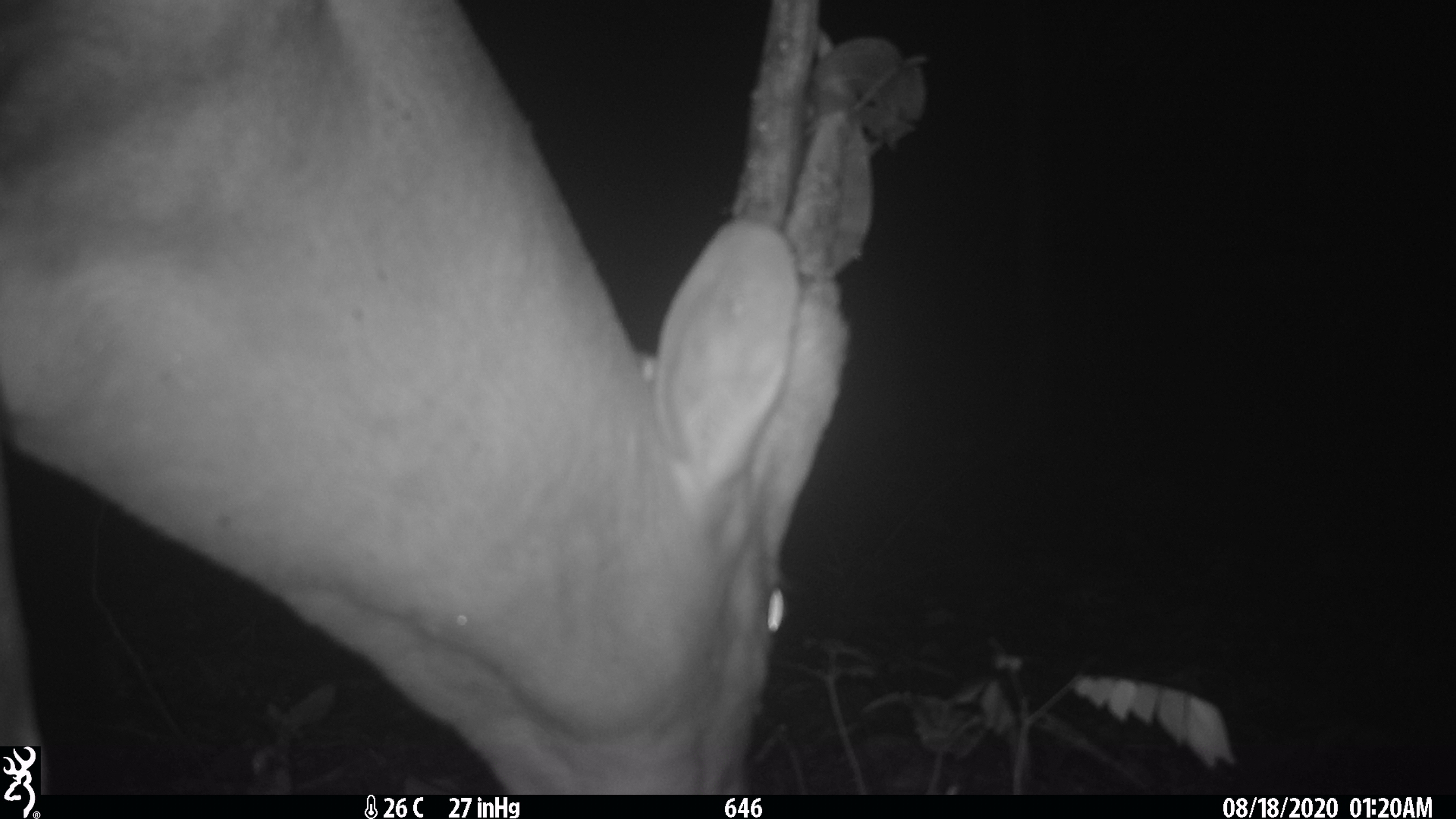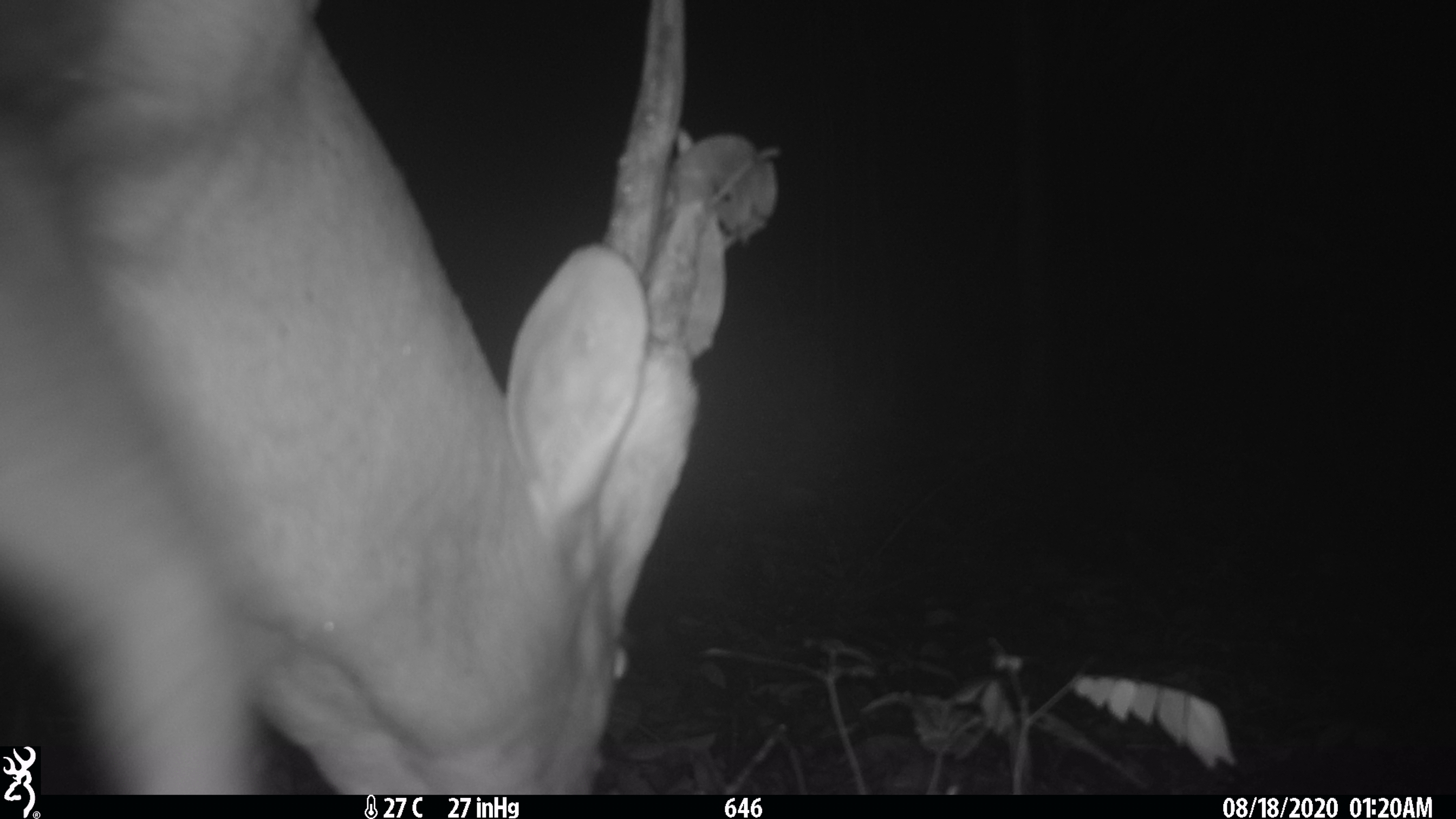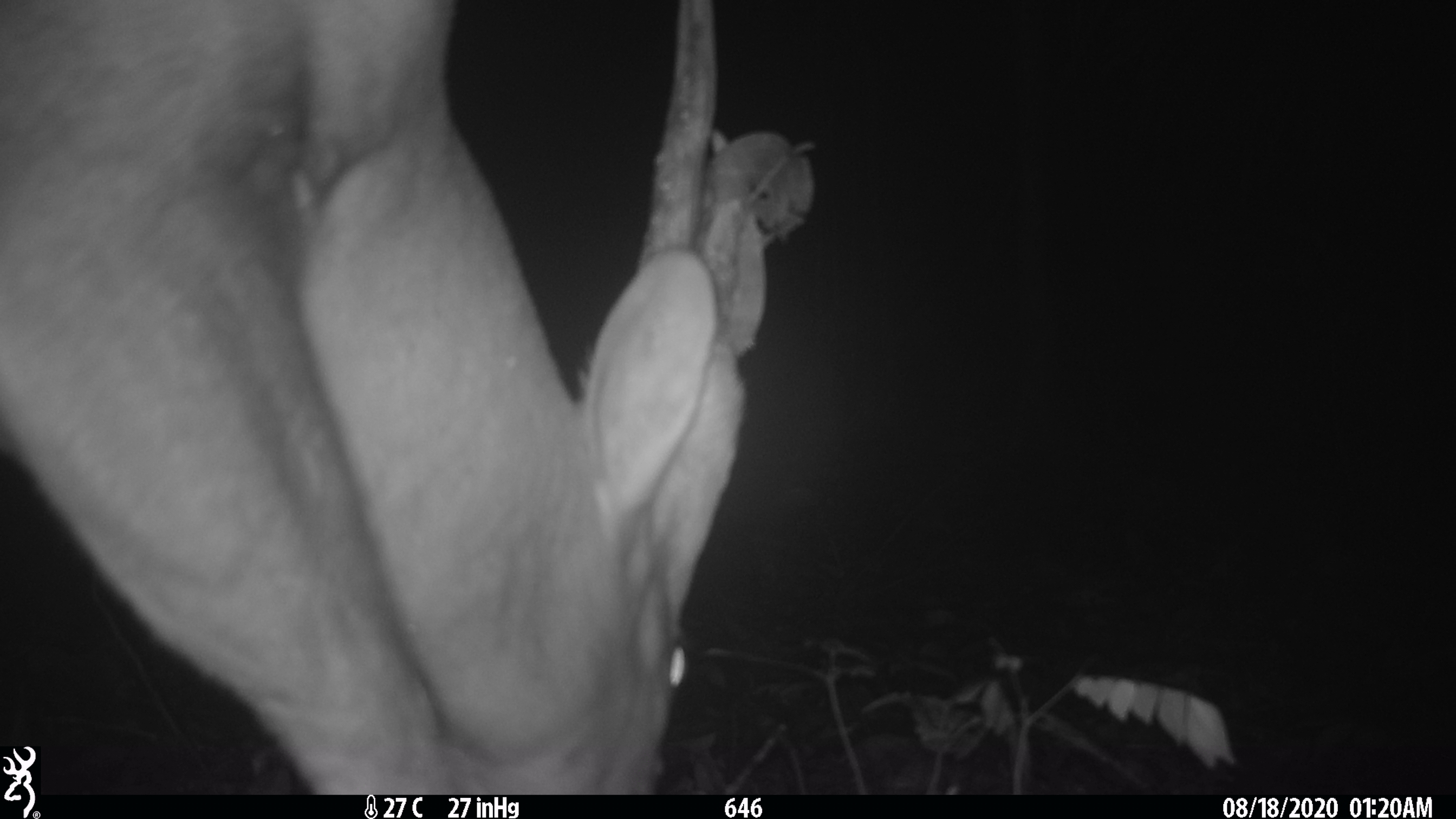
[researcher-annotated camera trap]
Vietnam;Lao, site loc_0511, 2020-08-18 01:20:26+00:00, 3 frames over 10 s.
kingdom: Animalia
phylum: Chordata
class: Mammalia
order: Artiodactyla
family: Cervidae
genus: Muntiacus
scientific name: Muntiacus vuquangensis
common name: large-antlered muntjac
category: large antlered muntjac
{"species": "large antlered muntjac (large-antlered muntjac) (Muntiacus vuquangensis)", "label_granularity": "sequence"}